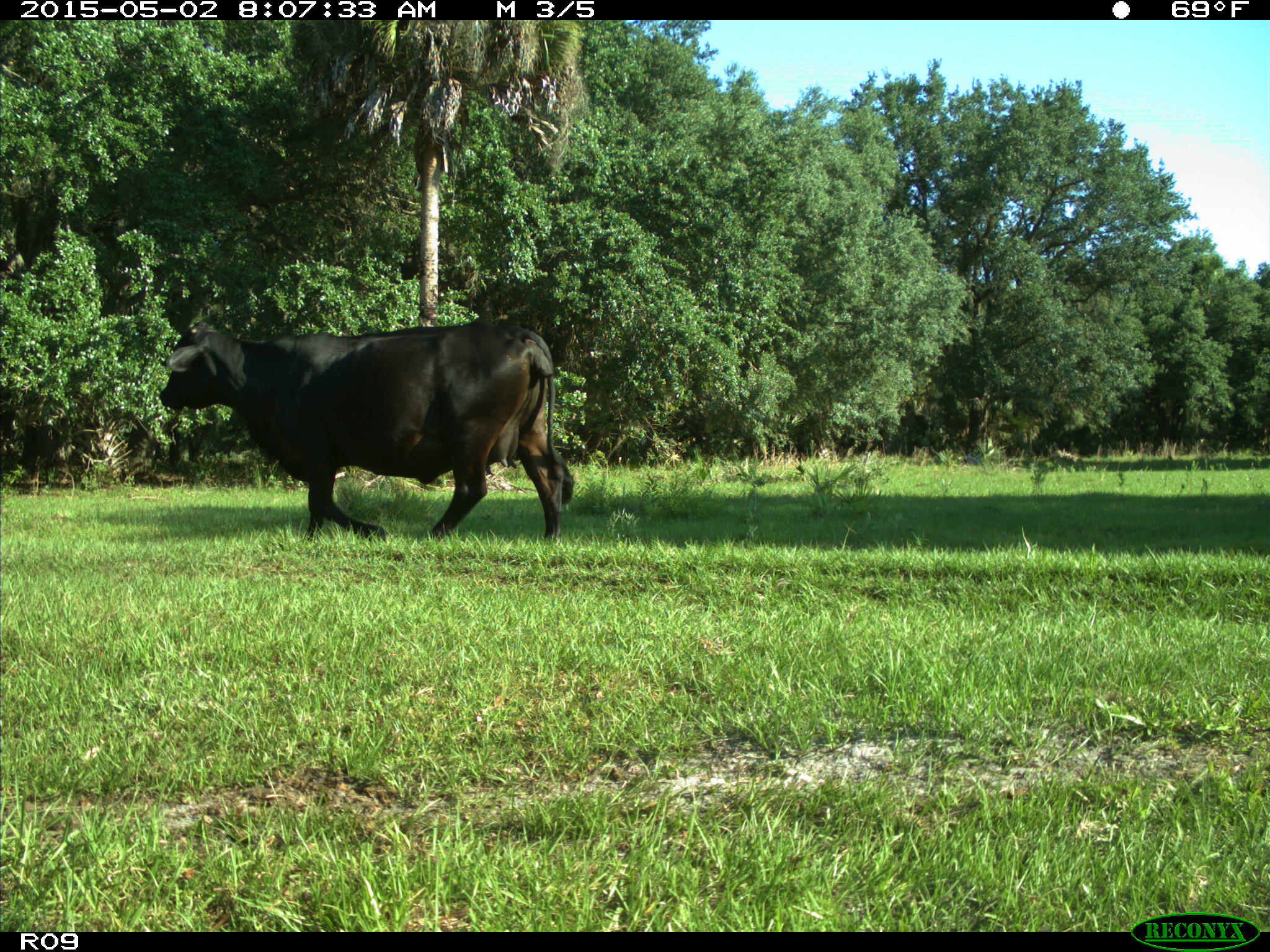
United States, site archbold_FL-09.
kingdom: Animalia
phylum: Chordata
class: Mammalia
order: Artiodactyla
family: Bovidae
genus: Bos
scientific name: Bos taurus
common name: domestic cow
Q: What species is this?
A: Bos taurus (domestic cow).